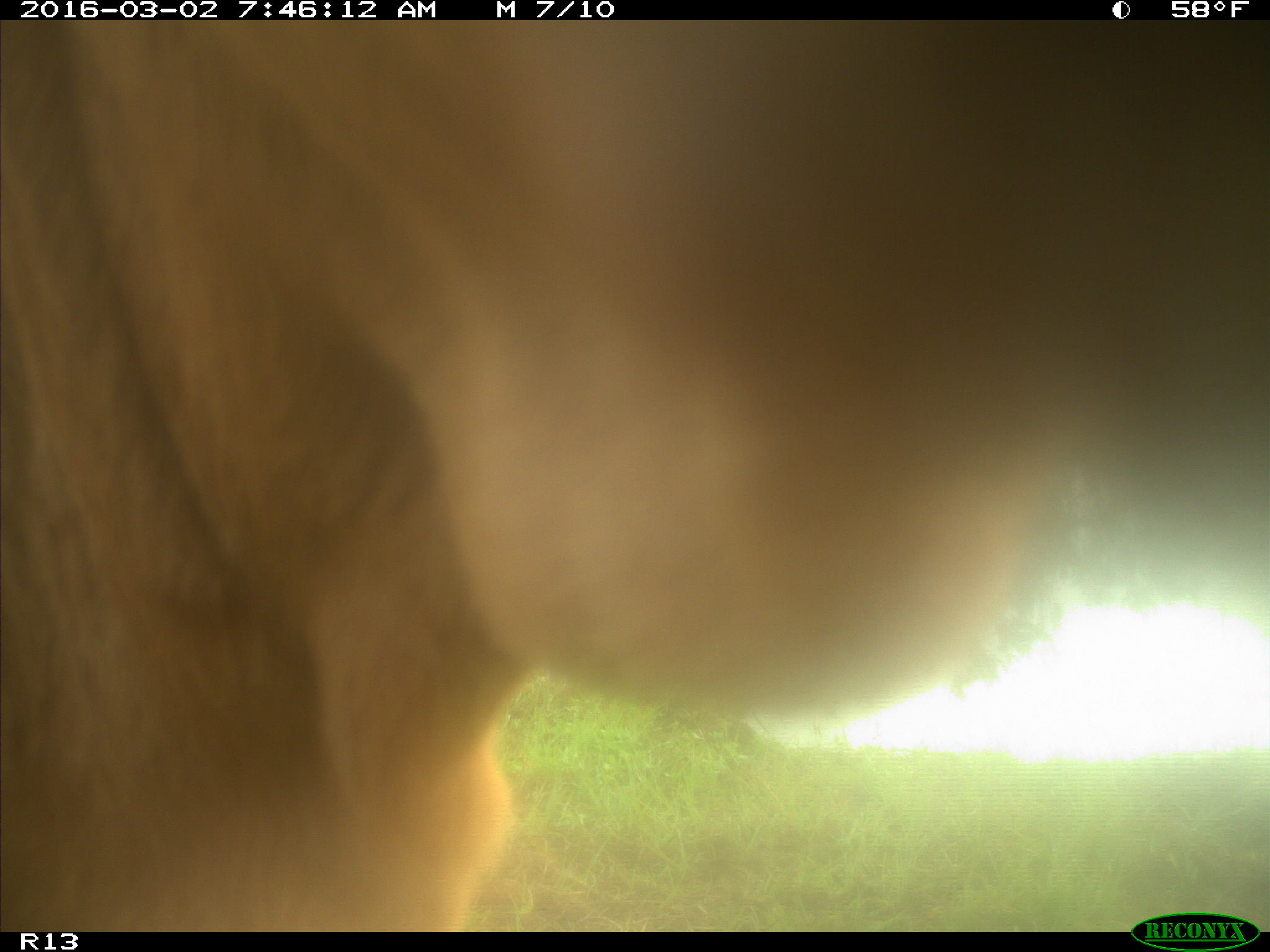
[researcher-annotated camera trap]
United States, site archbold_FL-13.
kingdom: Animalia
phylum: Chordata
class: Mammalia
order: Artiodactyla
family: Bovidae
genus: Bos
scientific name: Bos taurus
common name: domestic cow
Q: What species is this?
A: Bos taurus (domestic cow).